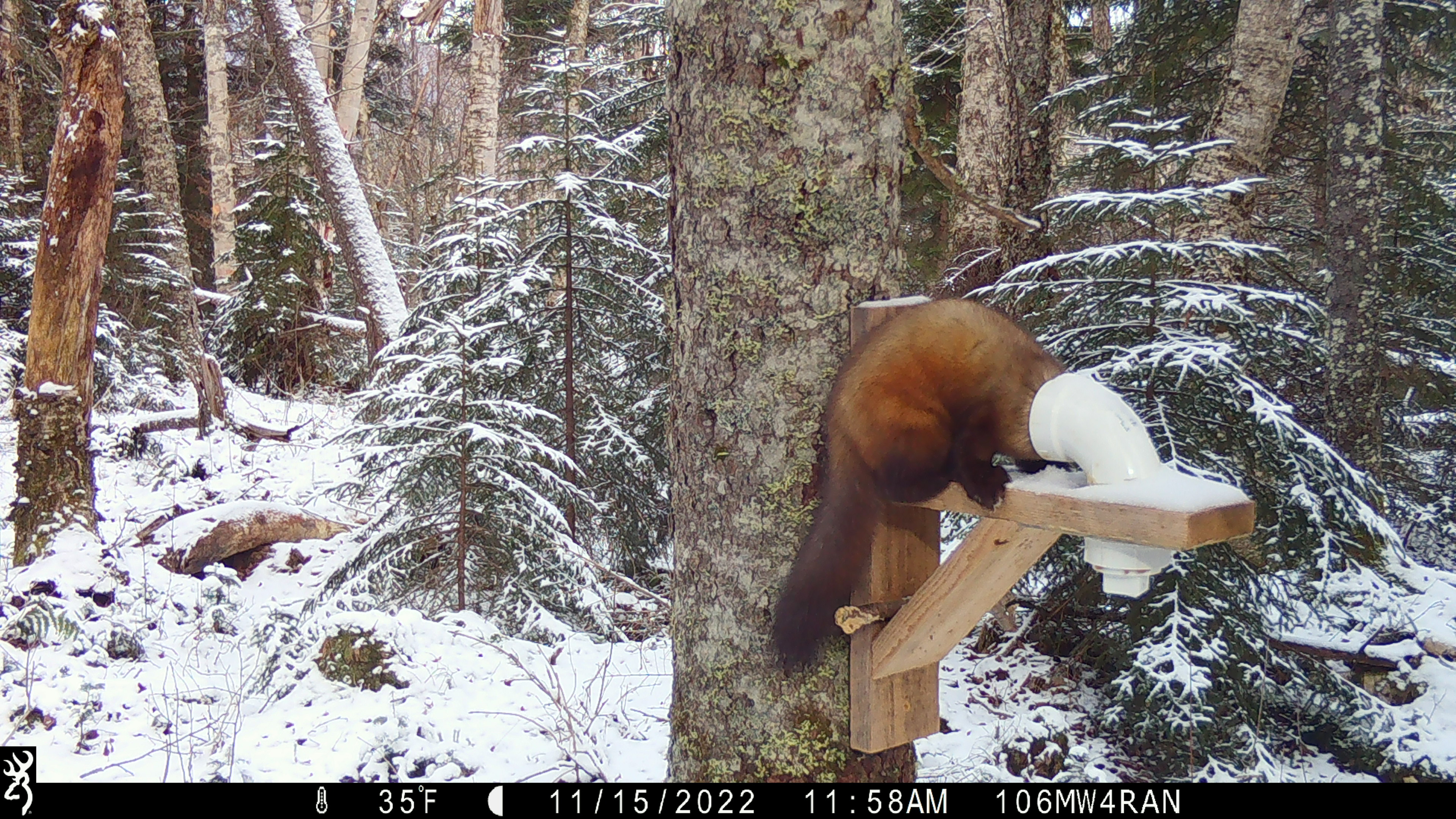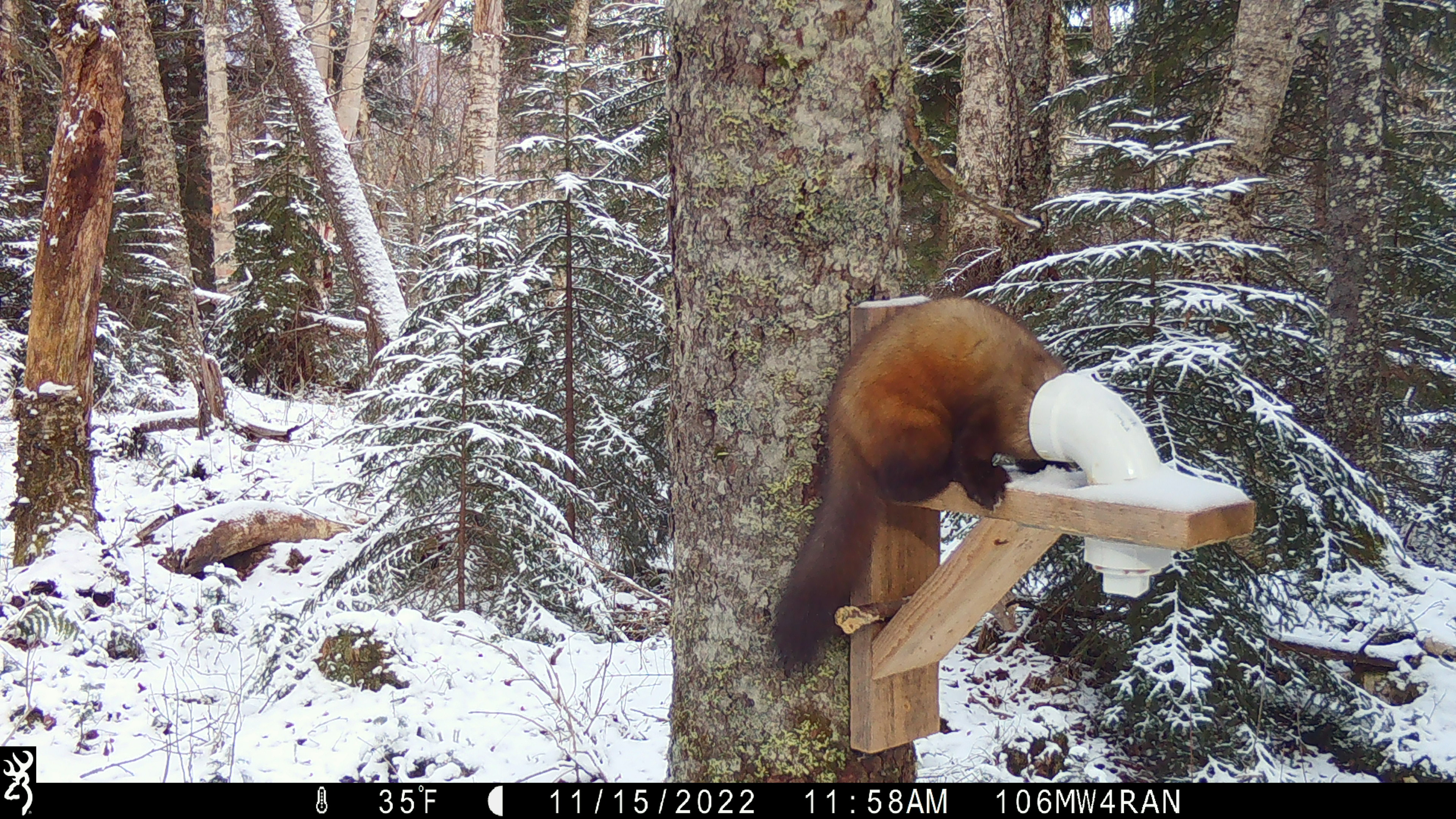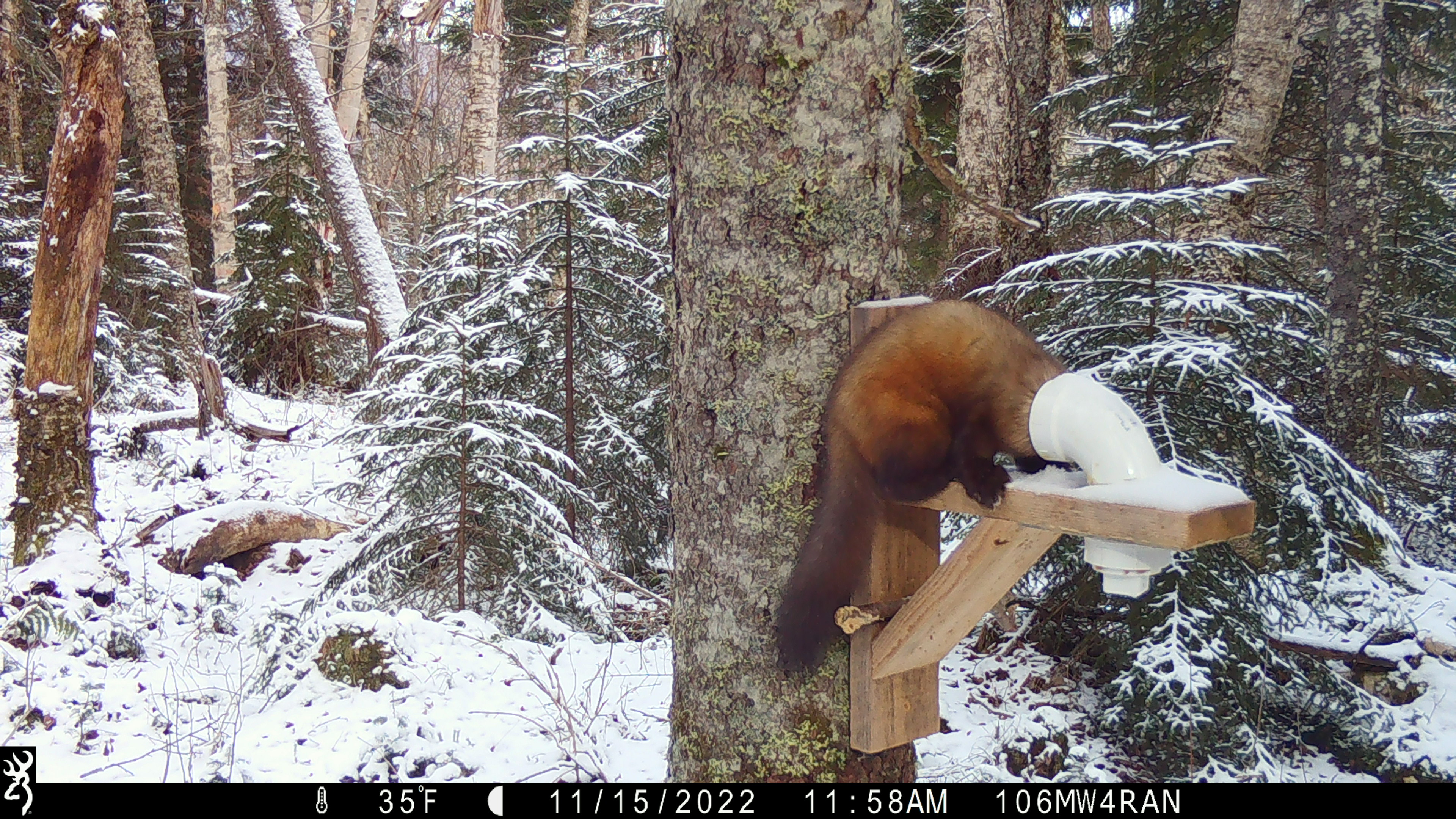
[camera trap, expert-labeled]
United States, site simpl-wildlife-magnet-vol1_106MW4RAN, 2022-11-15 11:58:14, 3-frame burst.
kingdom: Animalia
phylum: Chordata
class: Mammalia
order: Carnivora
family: Mustelidae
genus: Martes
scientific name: Martes americana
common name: american marten